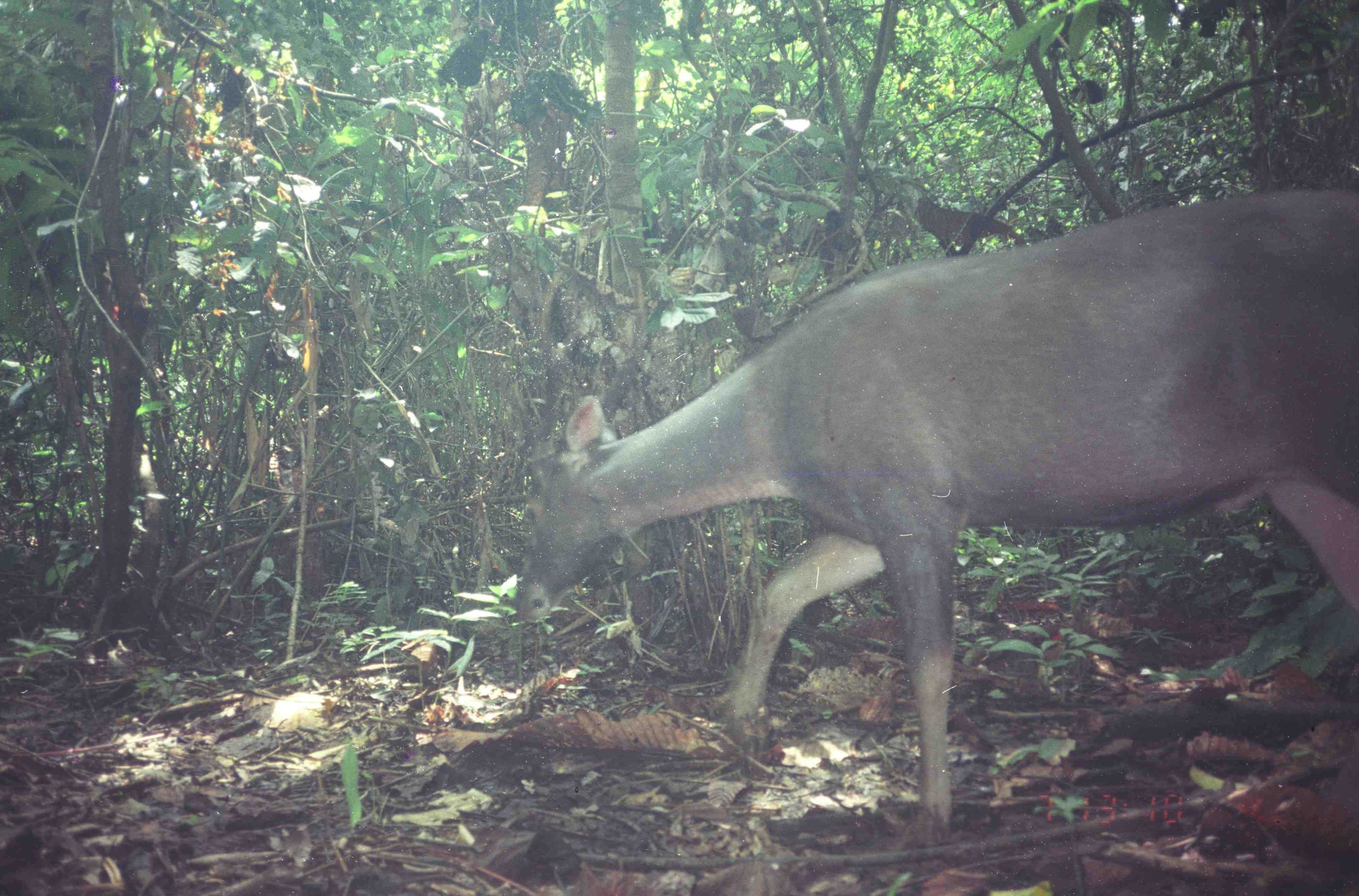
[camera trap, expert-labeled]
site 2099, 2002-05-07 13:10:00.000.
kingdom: Animalia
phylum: Chordata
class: Mammalia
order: Artiodactyla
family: Cervidae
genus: Rusa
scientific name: Rusa unicolor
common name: sambar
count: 1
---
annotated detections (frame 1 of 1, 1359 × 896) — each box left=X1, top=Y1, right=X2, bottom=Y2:
rusa unicolor: left=509, top=180, right=1359, bottom=856